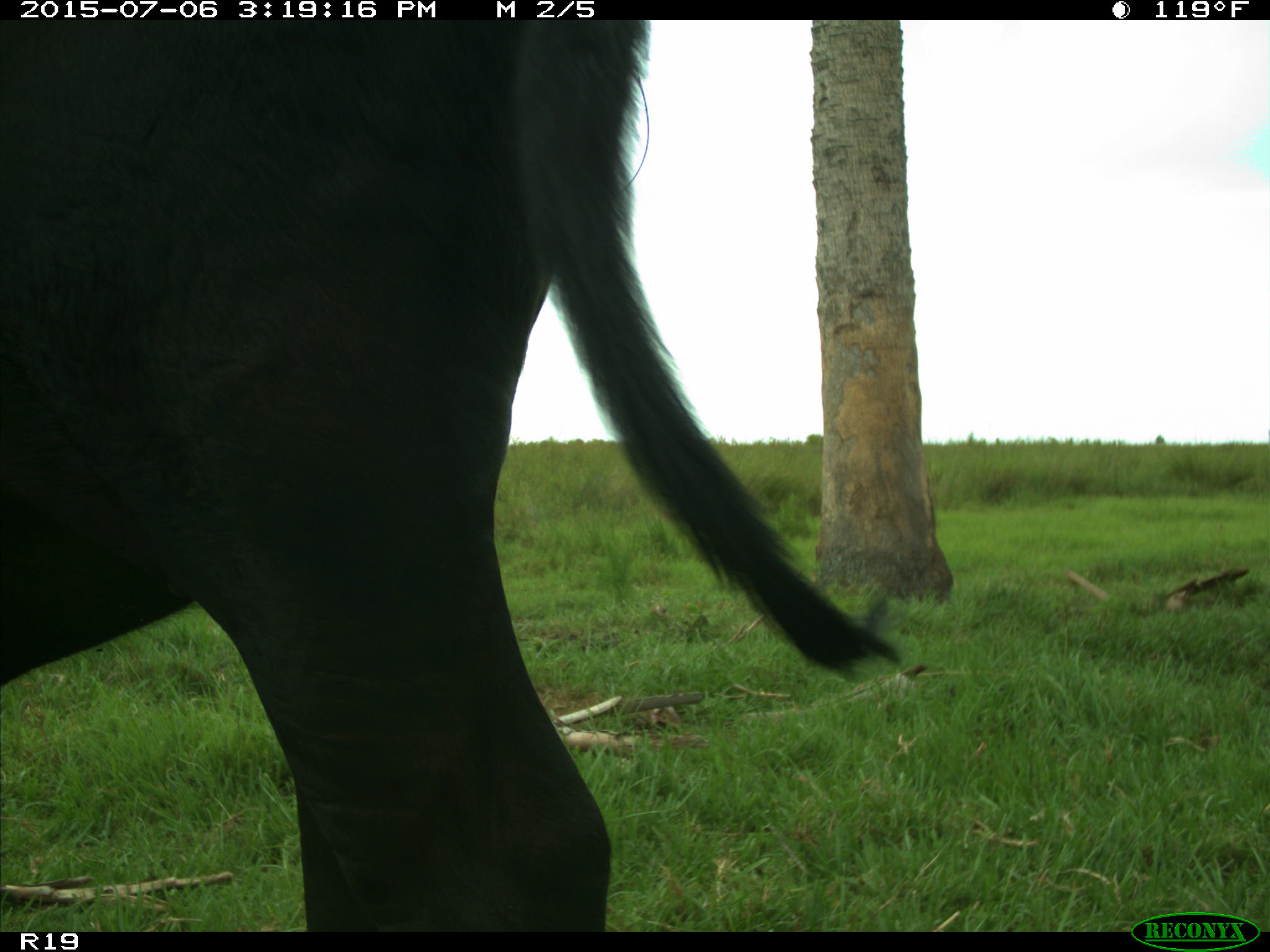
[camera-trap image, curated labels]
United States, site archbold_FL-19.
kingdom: Animalia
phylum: Chordata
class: Mammalia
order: Artiodactyla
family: Bovidae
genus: Bos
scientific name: Bos taurus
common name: domestic cow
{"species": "Bos taurus (domestic cow)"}